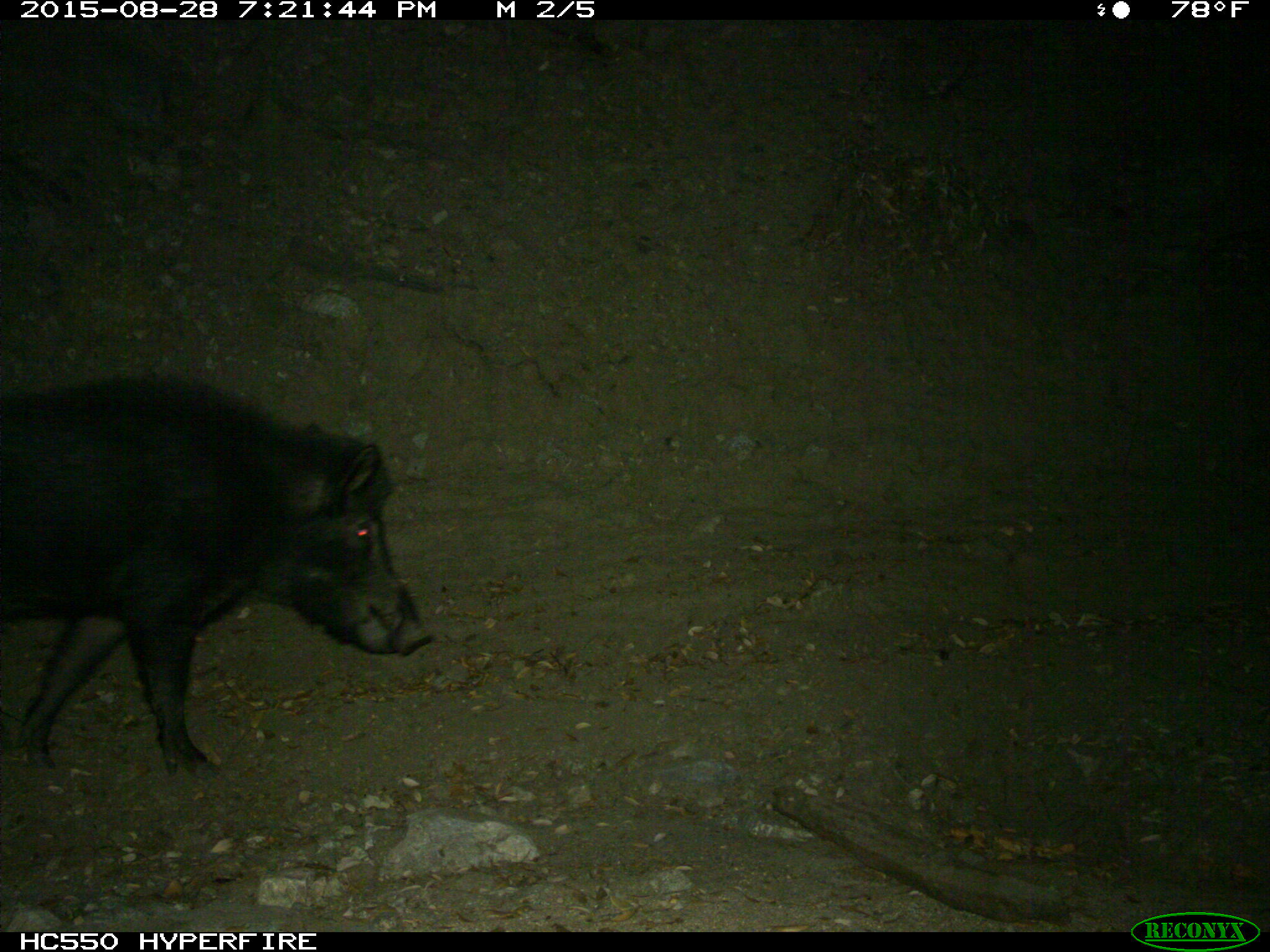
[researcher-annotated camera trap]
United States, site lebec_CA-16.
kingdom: Animalia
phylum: Chordata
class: Mammalia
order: Artiodactyla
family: Suidae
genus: Sus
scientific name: Sus scrofa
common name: wild boar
Sus scrofa (wild boar).